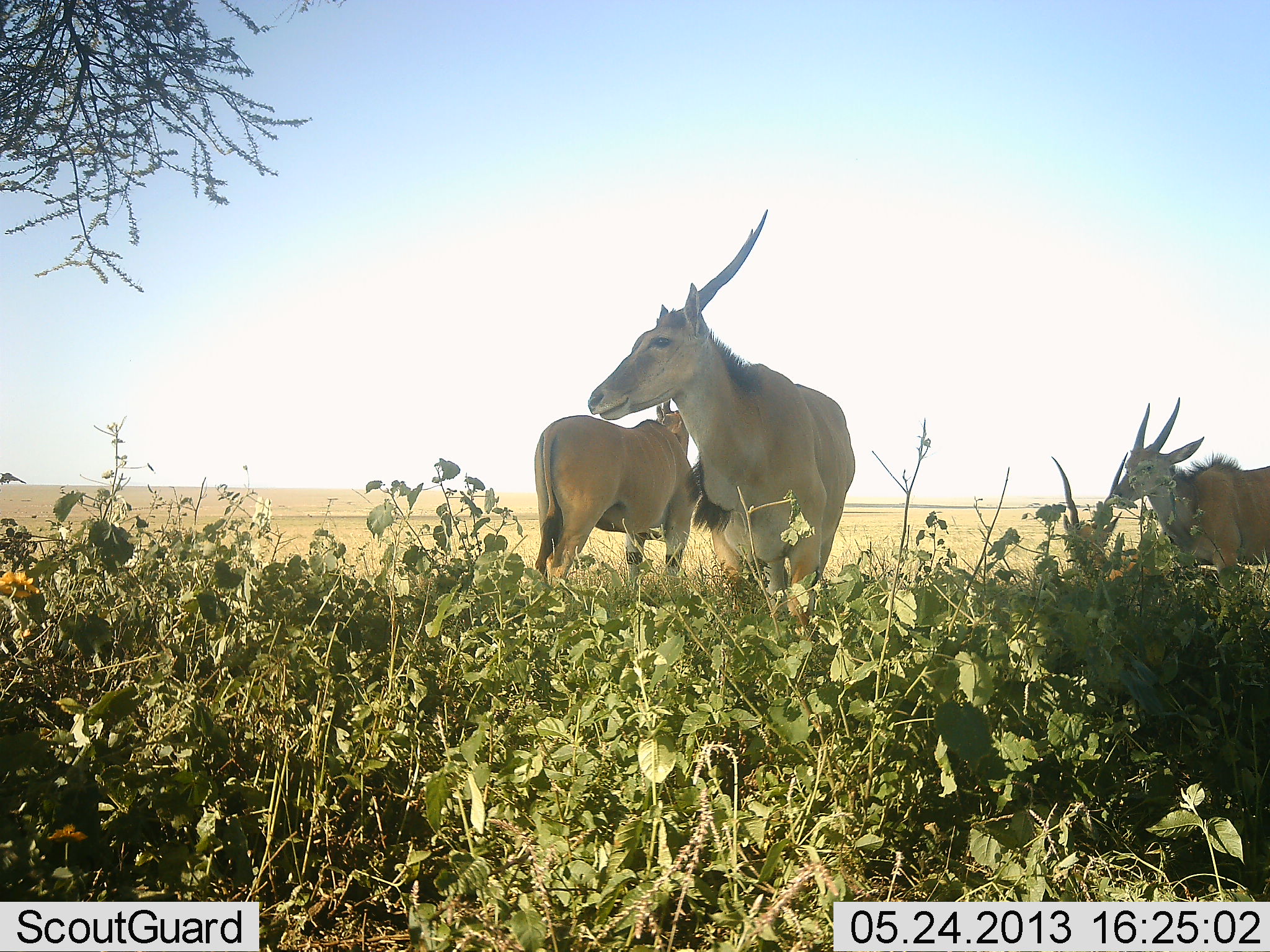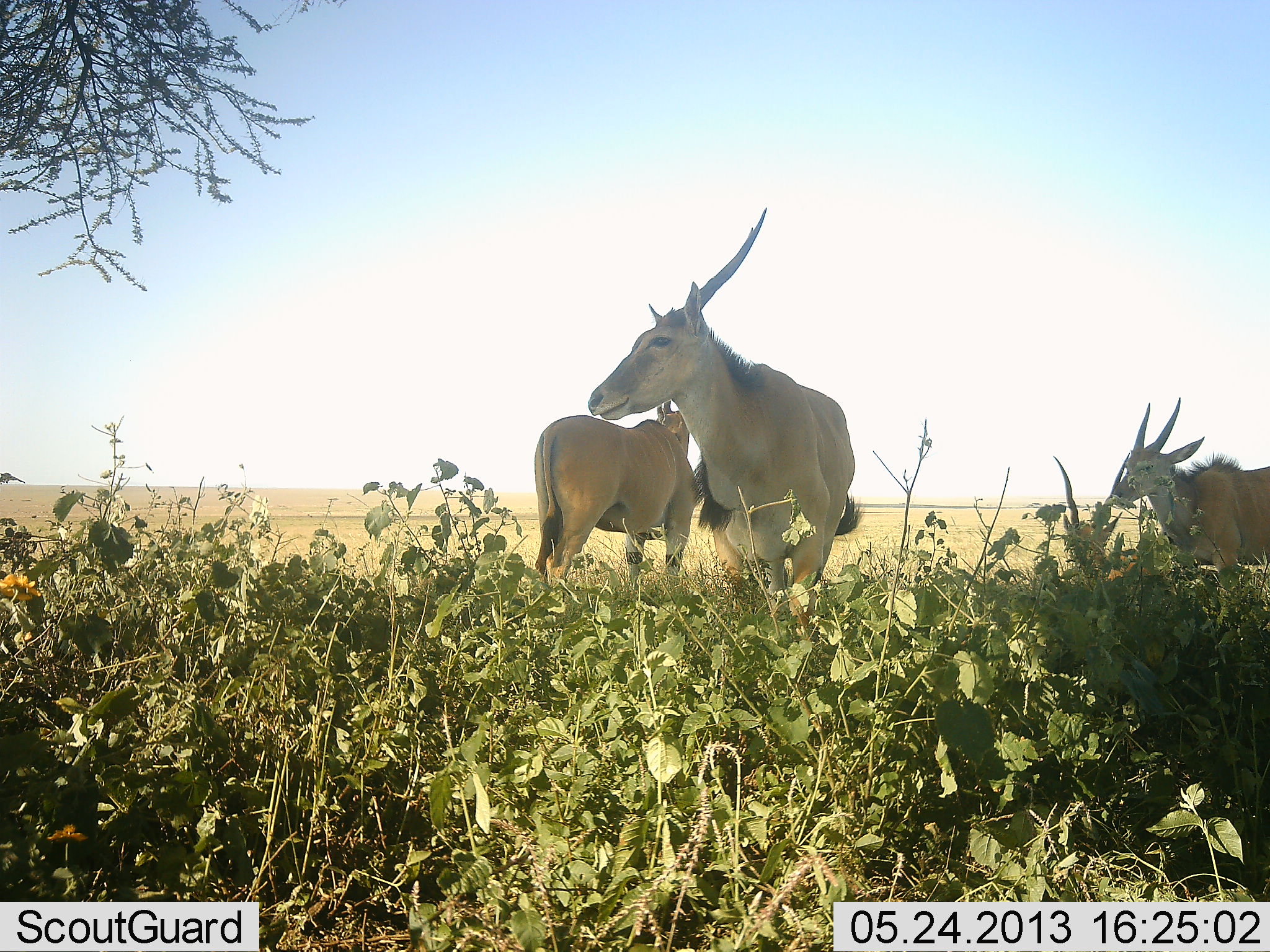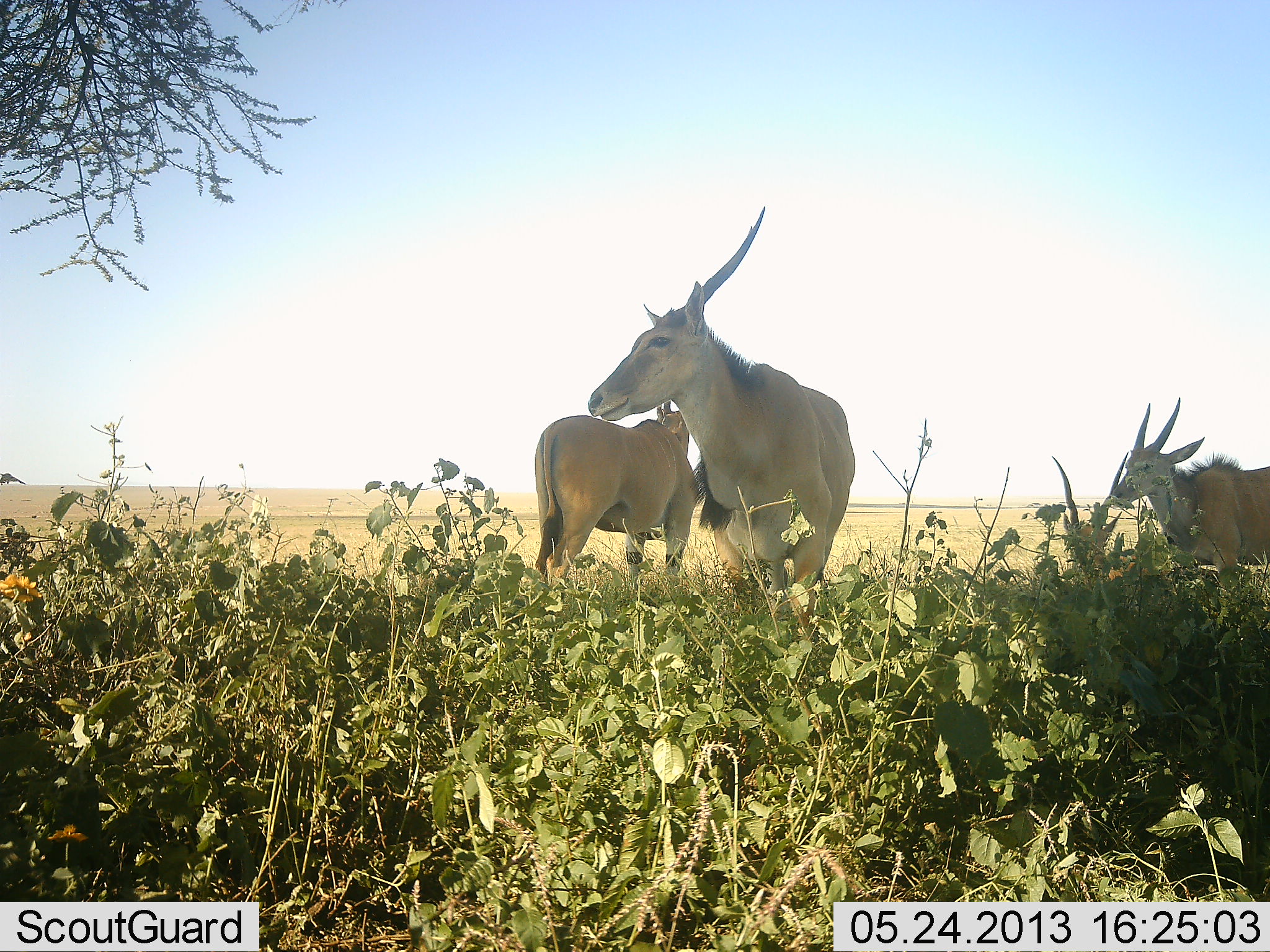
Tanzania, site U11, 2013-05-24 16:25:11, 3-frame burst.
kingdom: Animalia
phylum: Chordata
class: Mammalia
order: Artiodactyla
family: Bovidae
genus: Tragelaphus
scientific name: Tragelaphus oryx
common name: eland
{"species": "eland (Tragelaphus oryx)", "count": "3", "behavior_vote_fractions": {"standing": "90%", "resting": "10%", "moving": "10%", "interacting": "0%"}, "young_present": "0%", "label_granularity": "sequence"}